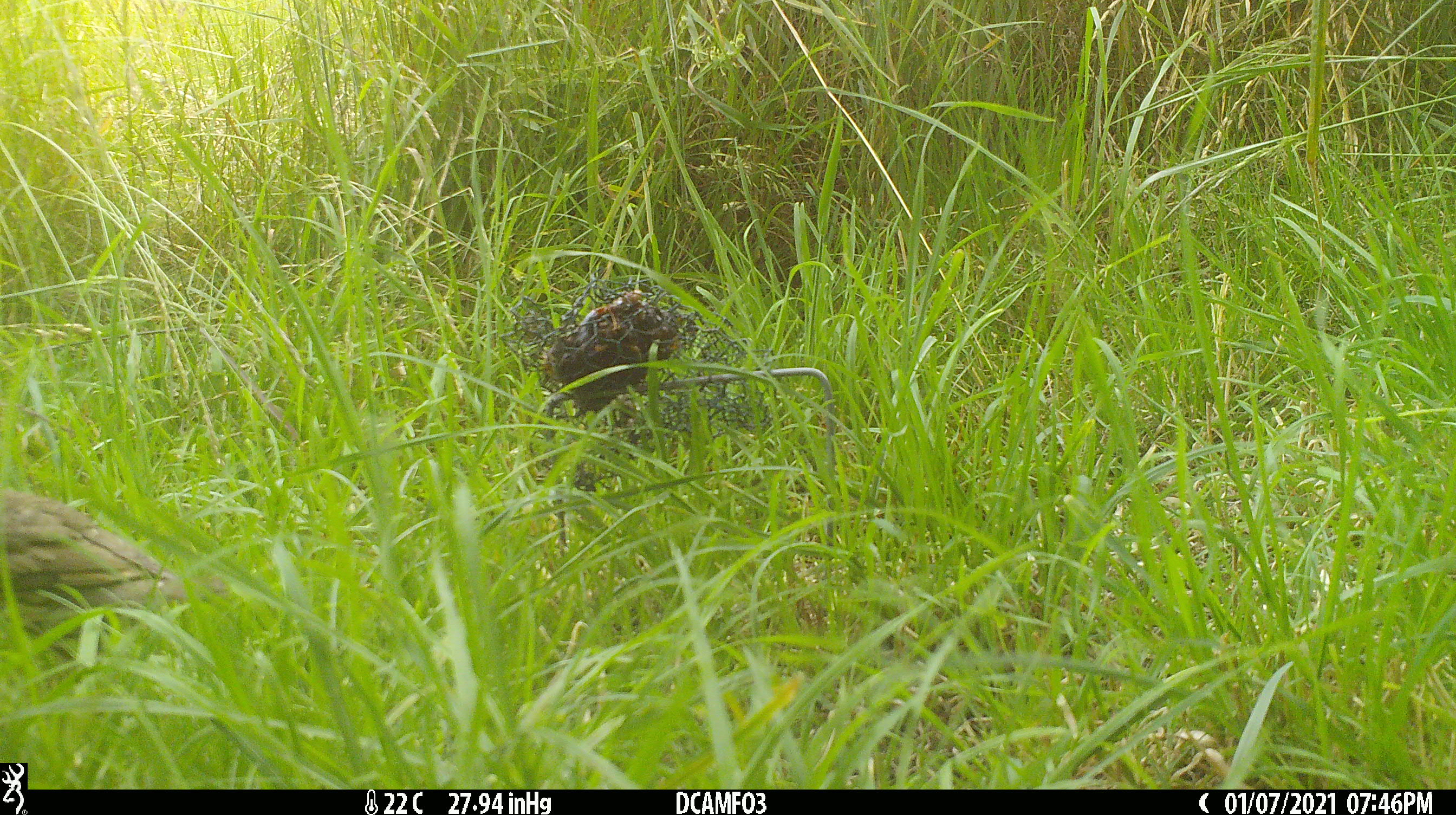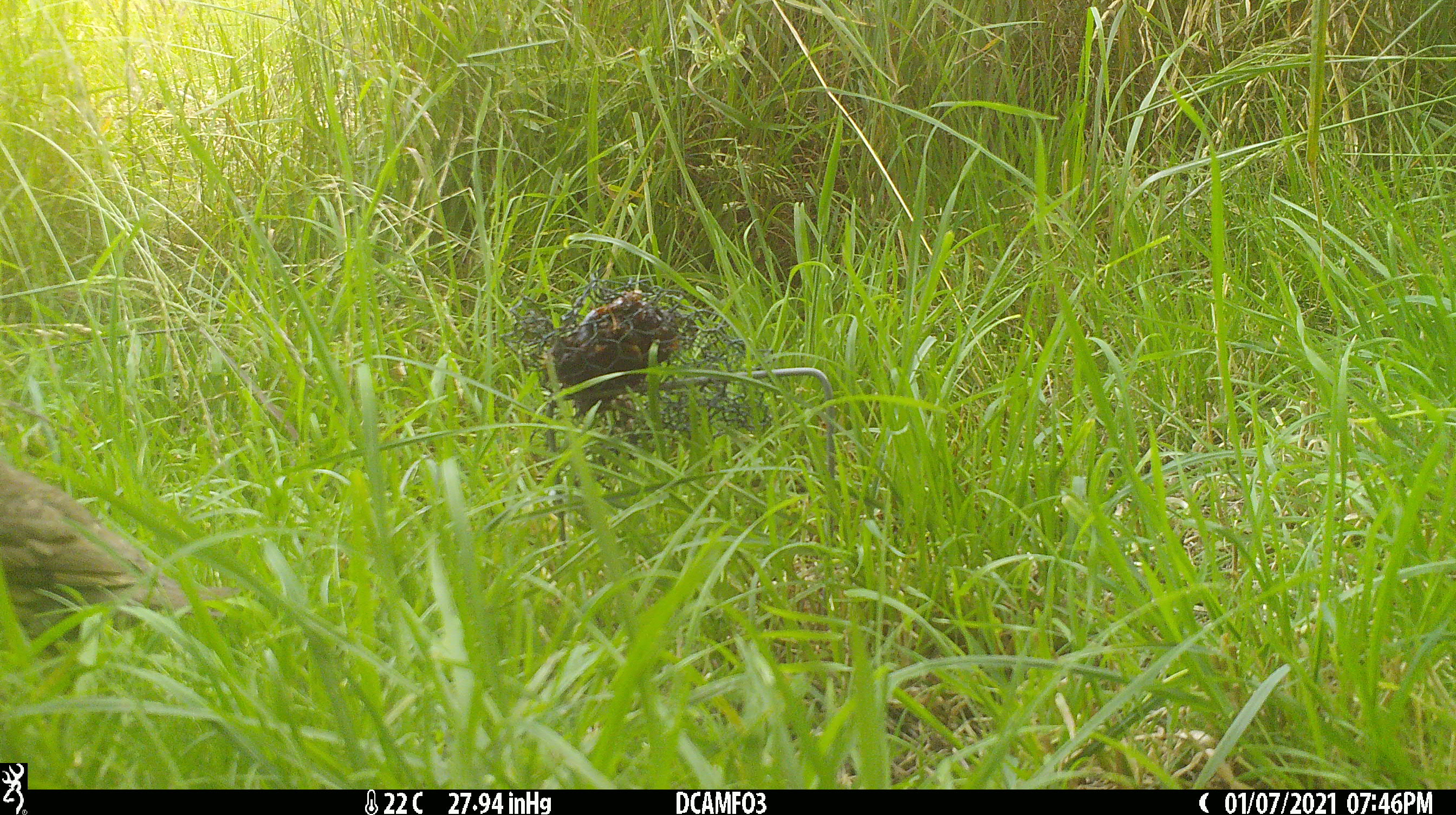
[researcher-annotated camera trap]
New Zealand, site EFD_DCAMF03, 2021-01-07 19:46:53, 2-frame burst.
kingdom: Animalia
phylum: Chordata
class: Aves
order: Passeriformes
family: Turdidae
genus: Turdus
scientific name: Turdus philomelos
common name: song thrush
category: thrush